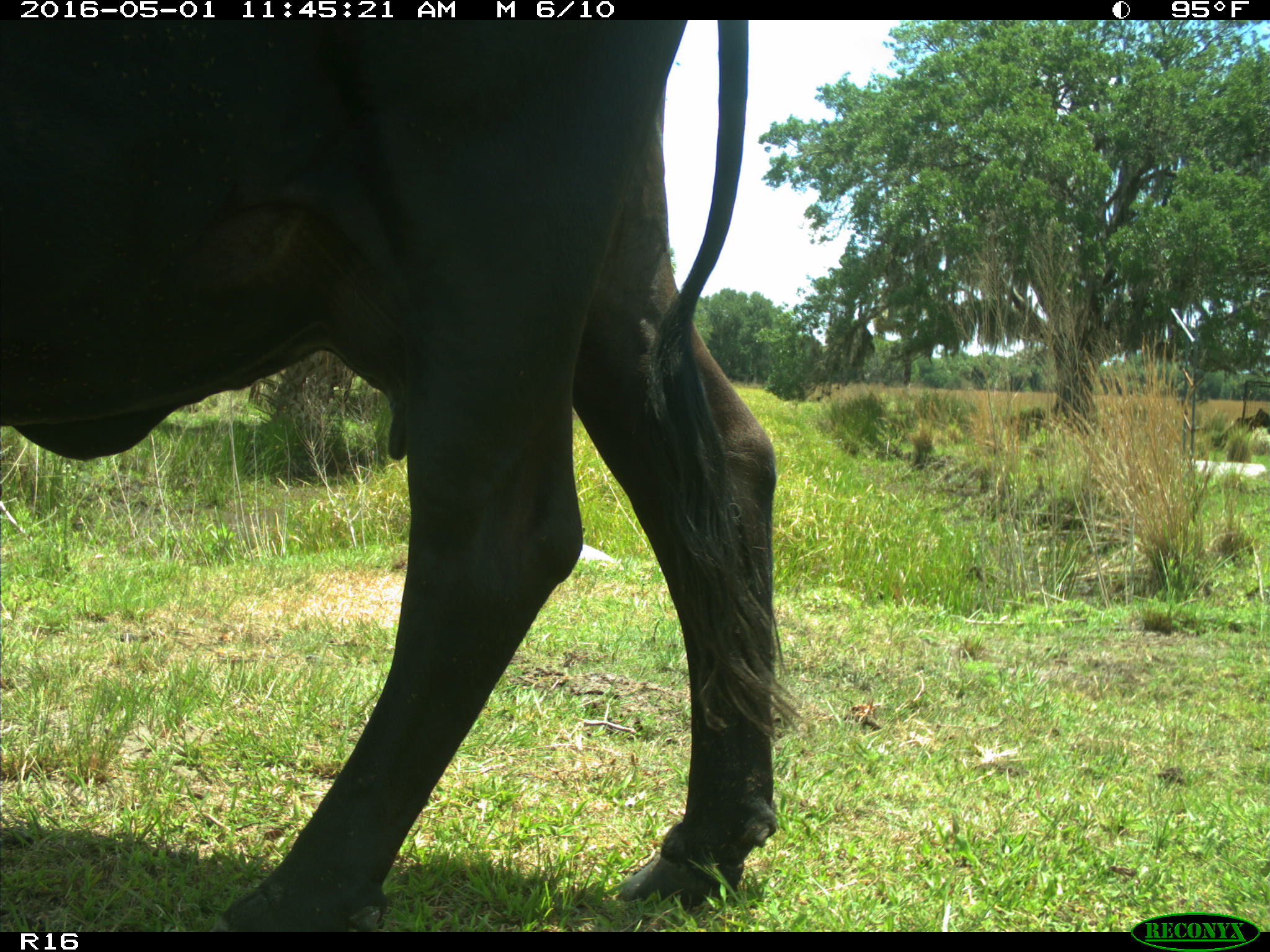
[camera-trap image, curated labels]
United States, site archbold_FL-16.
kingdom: Animalia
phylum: Chordata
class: Mammalia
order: Artiodactyla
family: Bovidae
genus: Bos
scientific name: Bos taurus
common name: domestic cow